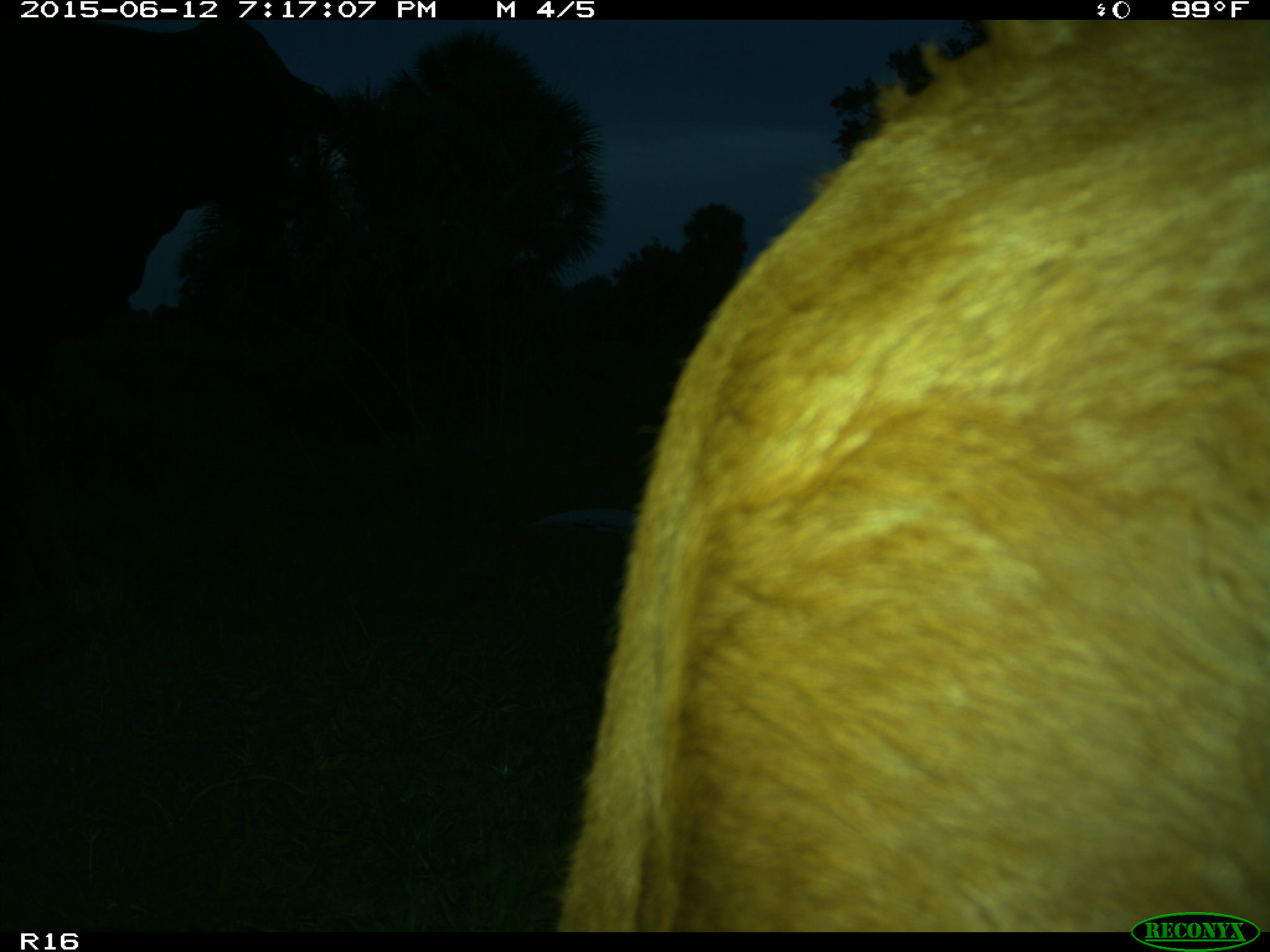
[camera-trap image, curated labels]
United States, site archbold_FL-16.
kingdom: Animalia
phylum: Chordata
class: Mammalia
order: Artiodactyla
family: Bovidae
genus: Bos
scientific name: Bos taurus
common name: domestic cow